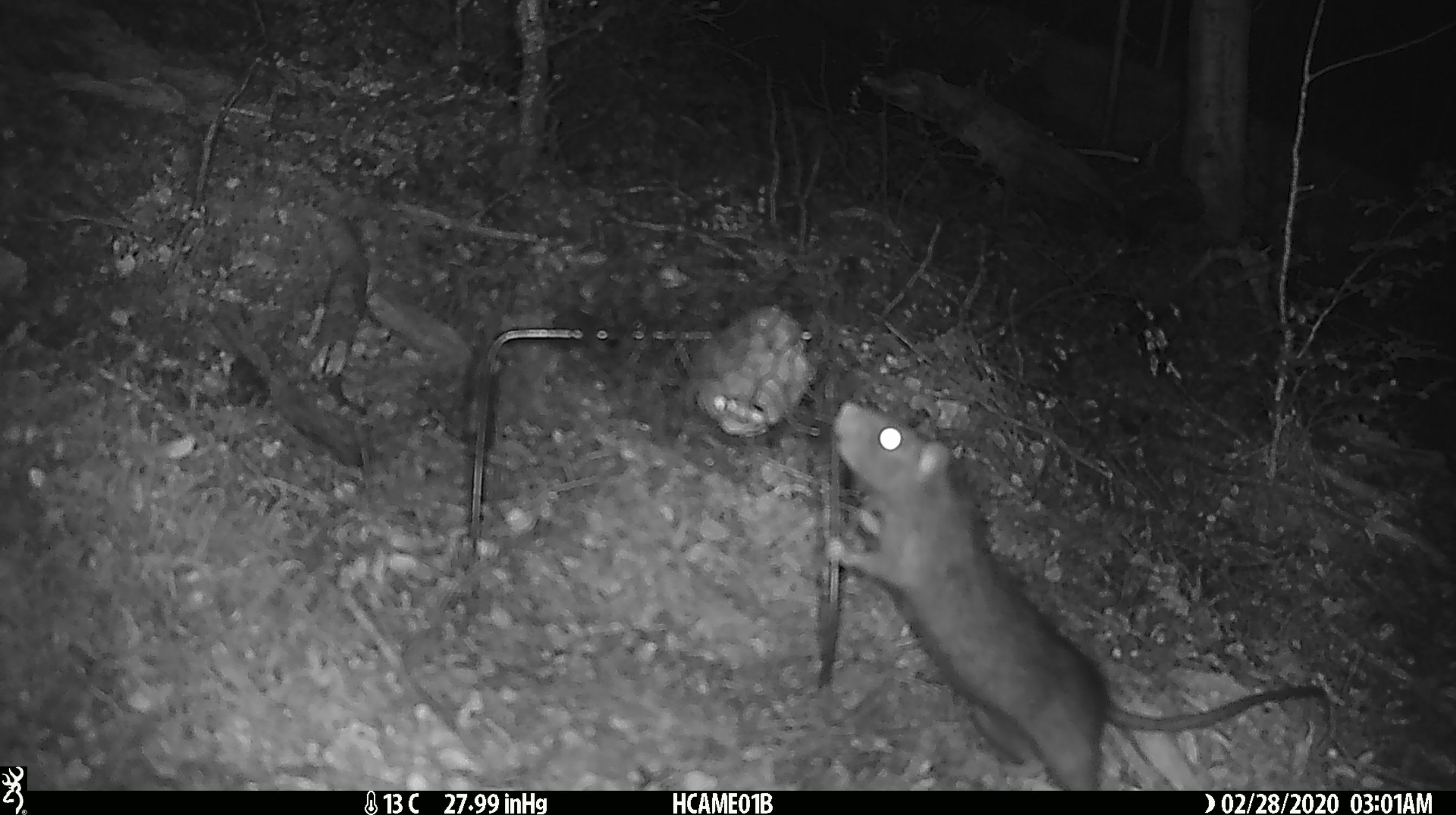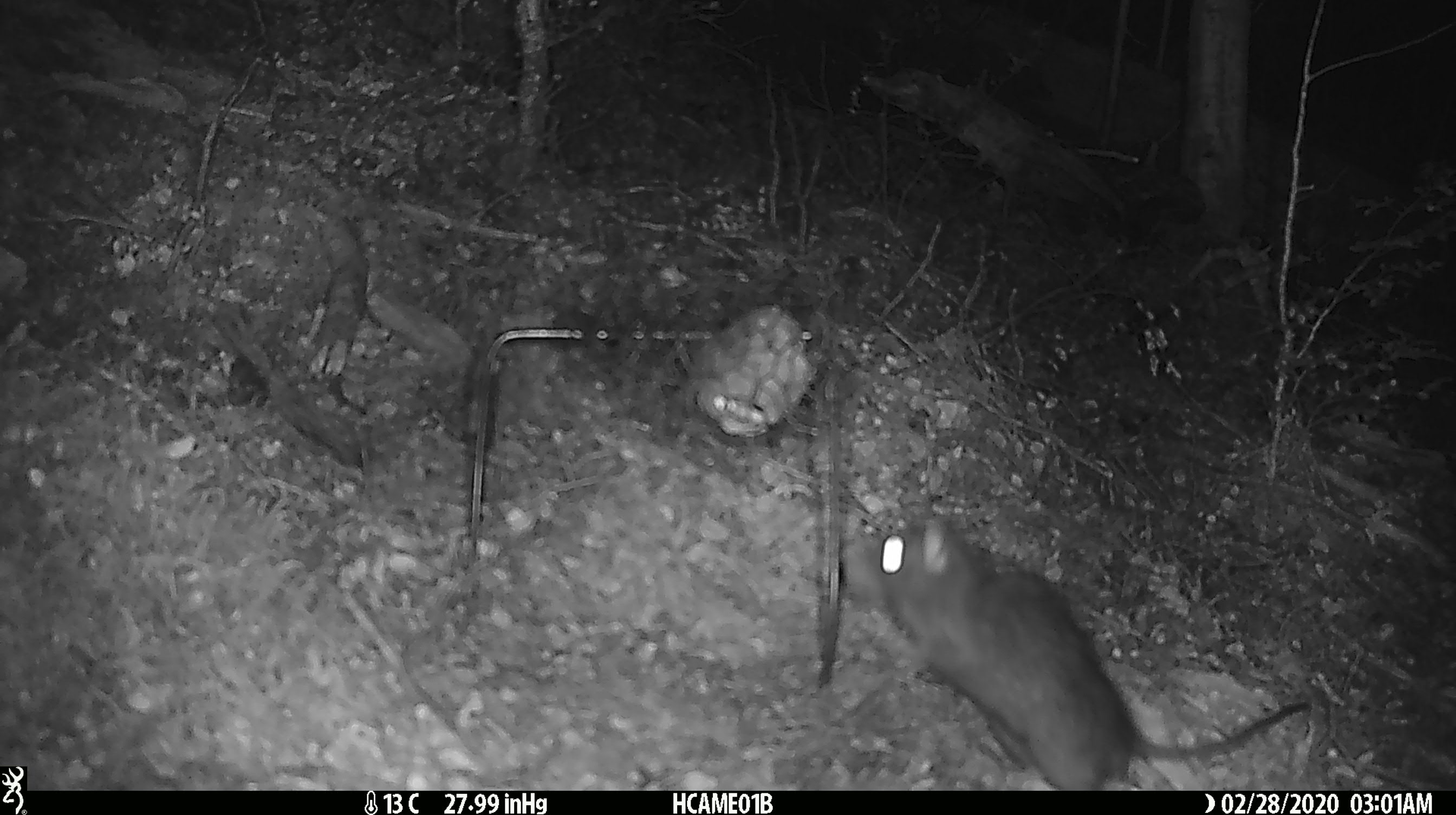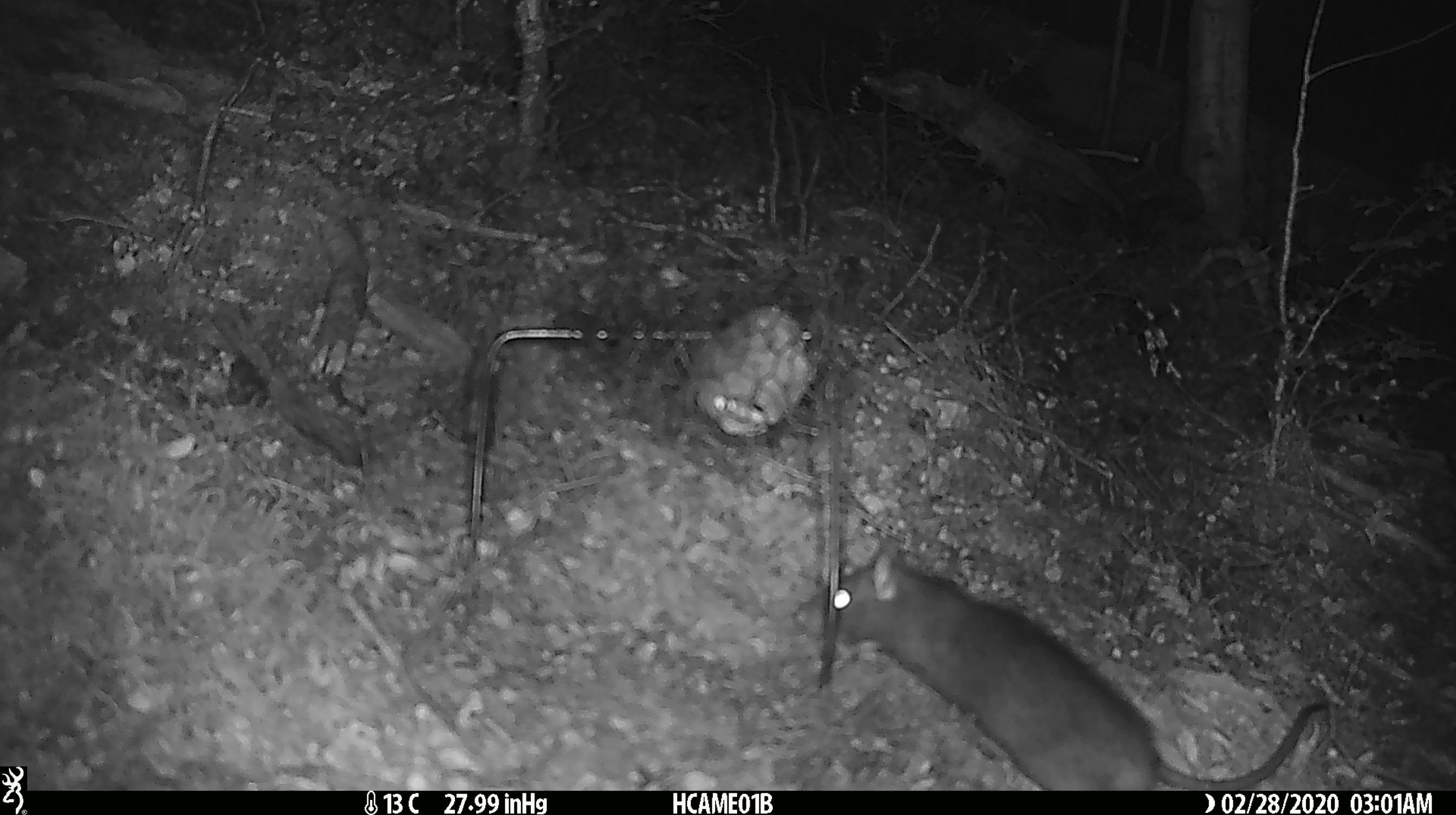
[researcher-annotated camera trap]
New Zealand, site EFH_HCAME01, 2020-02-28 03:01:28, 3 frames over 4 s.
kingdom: Animalia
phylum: Chordata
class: Mammalia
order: Rodentia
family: Muridae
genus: Rattus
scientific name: Rattus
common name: rat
Rat (Rattus).